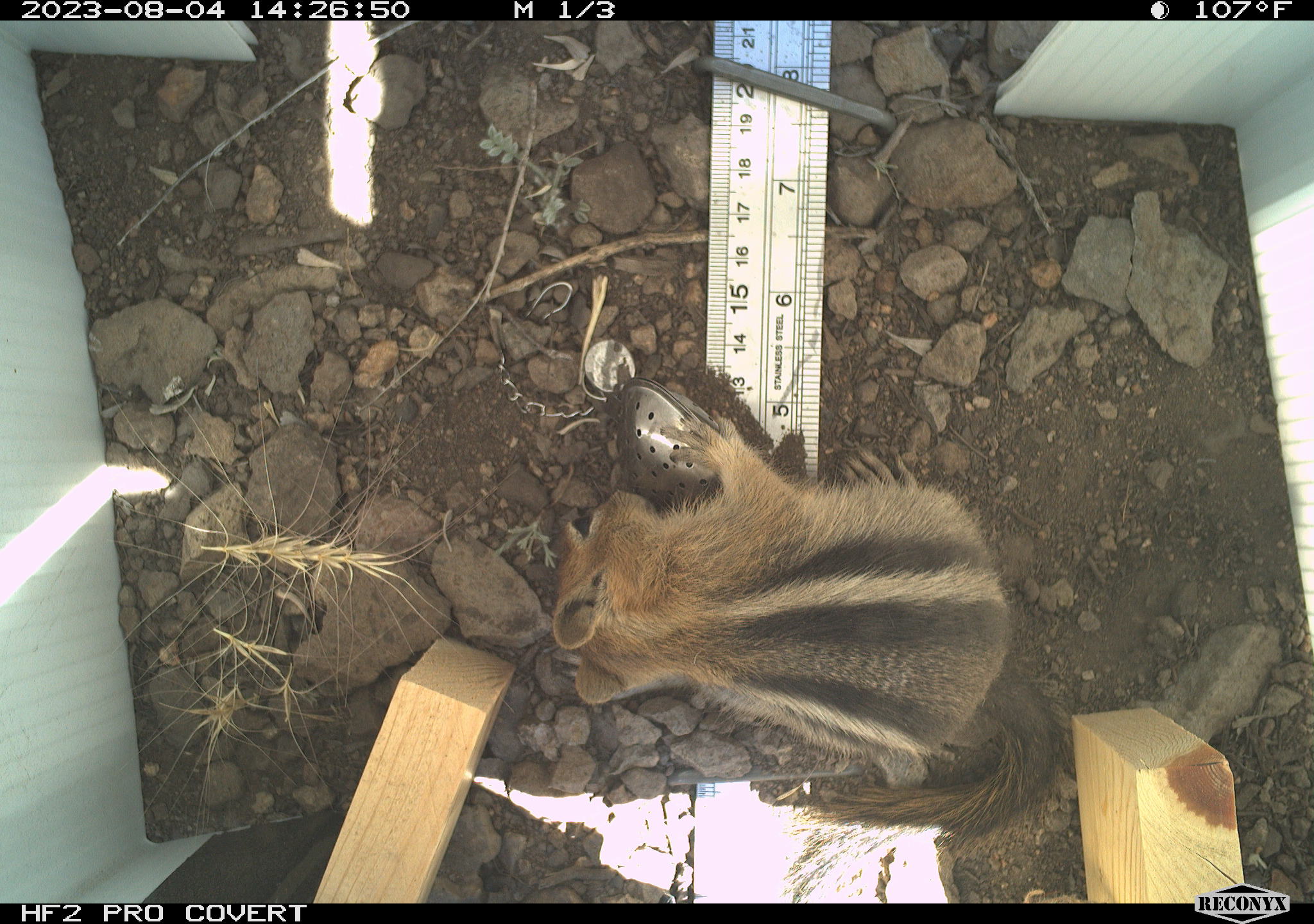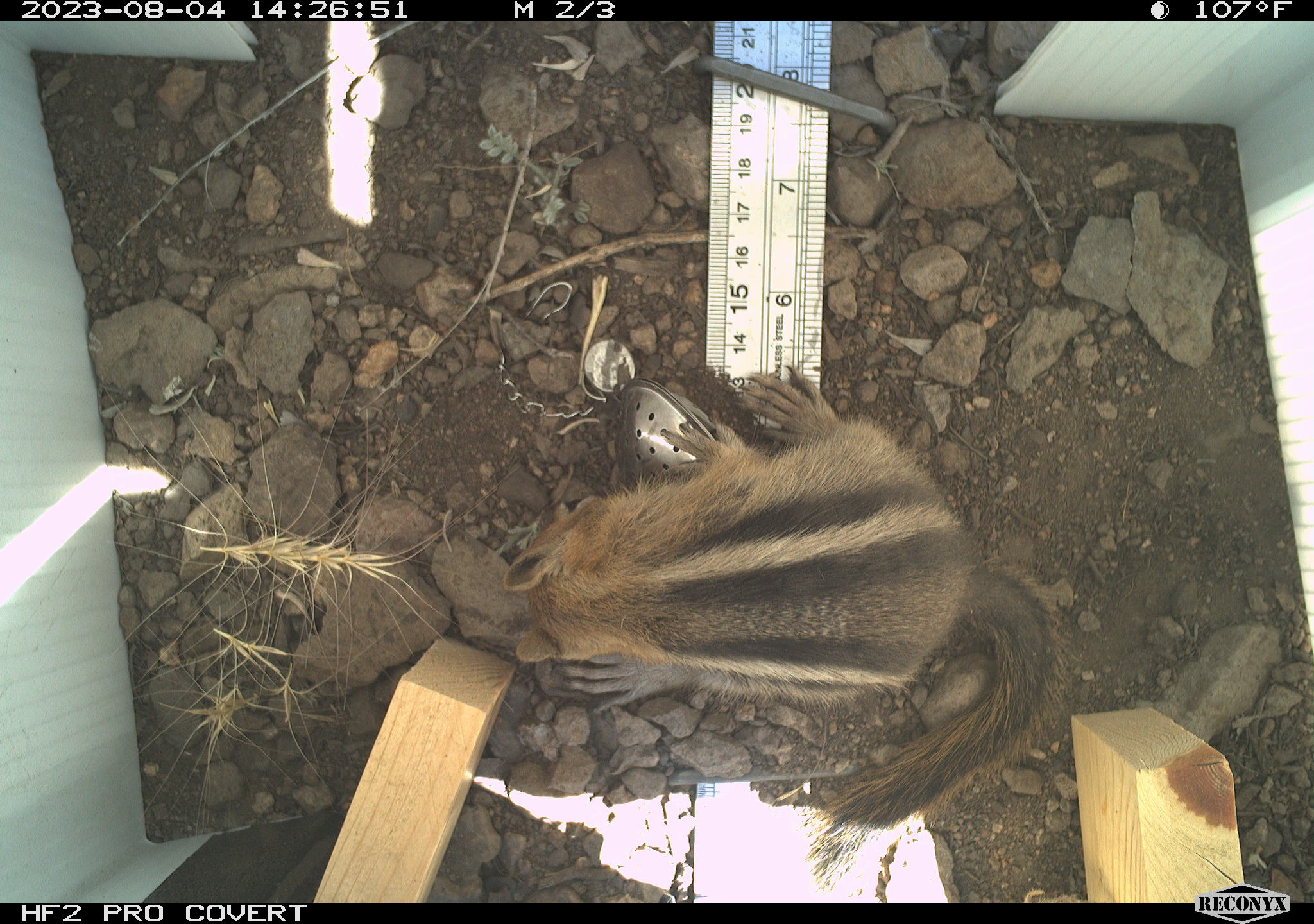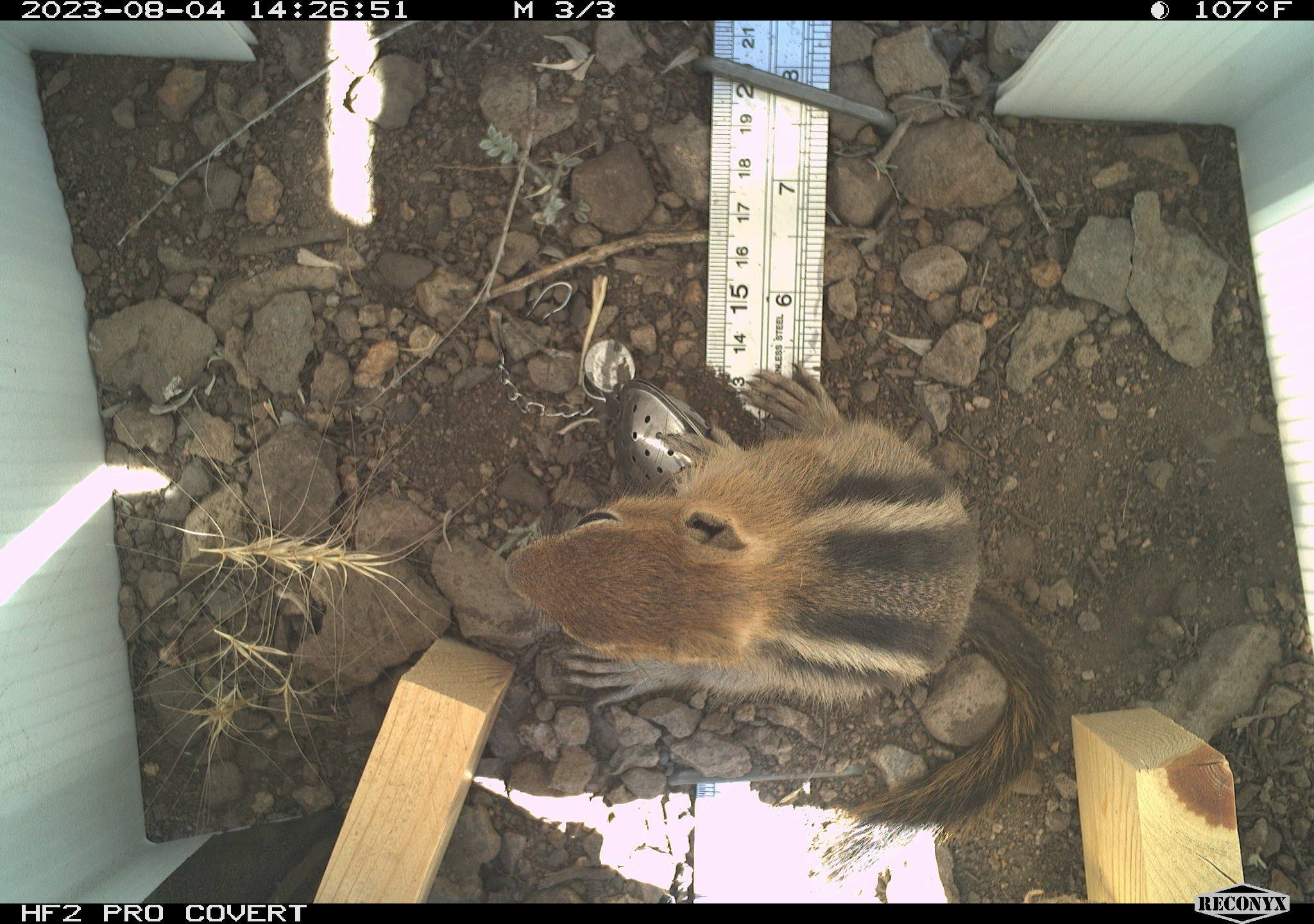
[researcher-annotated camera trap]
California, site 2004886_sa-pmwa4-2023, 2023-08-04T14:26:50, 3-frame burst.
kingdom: Animalia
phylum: Chordata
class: Mammalia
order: Rodentia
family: Sciuridae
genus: Callospermophilus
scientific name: Callospermophilus lateralis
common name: golden mantled ground squirrel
Golden mantled ground squirrel (Callospermophilus lateralis).